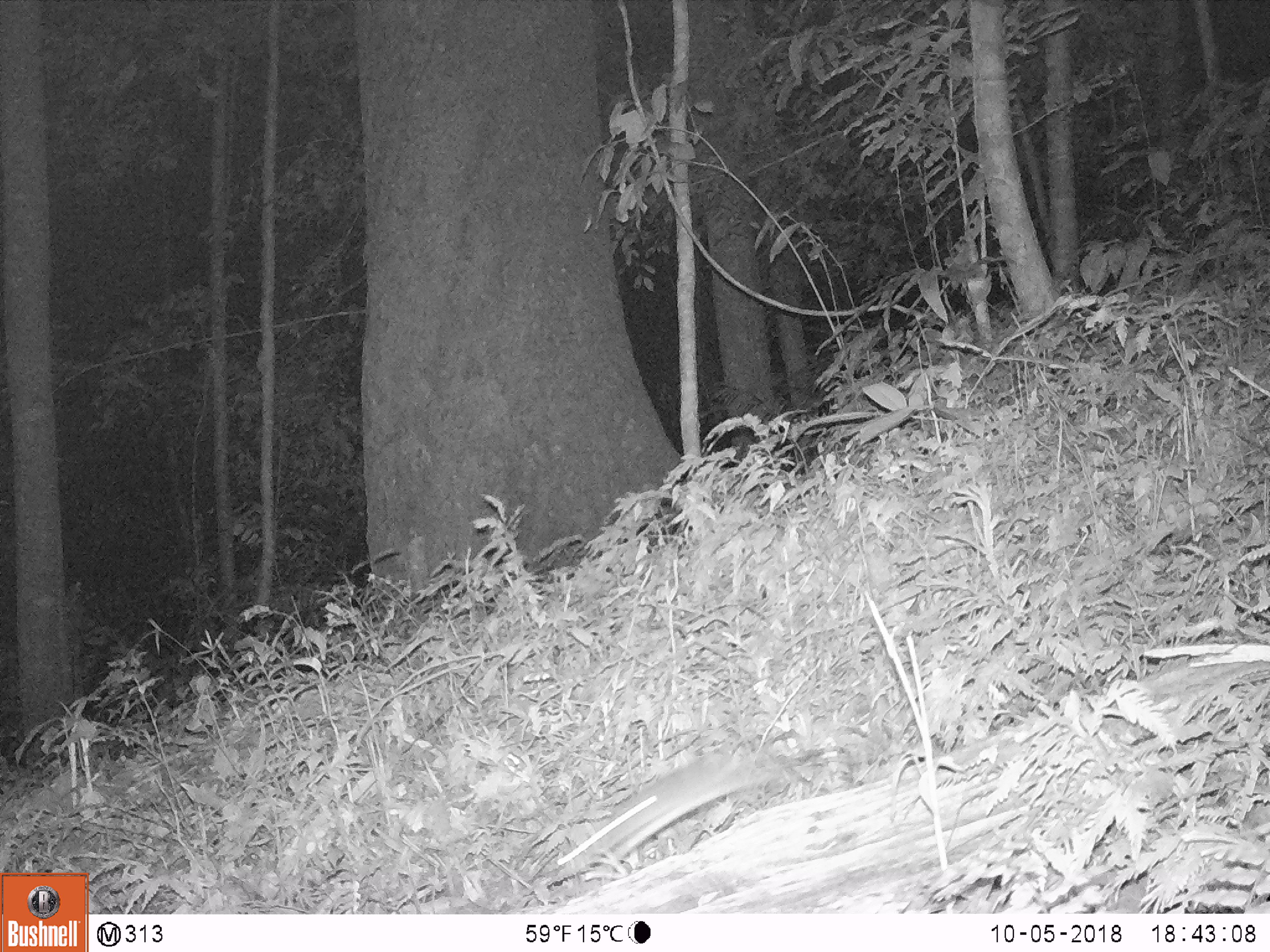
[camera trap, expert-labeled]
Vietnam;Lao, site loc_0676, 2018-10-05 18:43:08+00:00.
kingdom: Animalia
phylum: Chordata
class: Mammalia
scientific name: Mammalia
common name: mammal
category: unidentified small mammal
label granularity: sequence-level